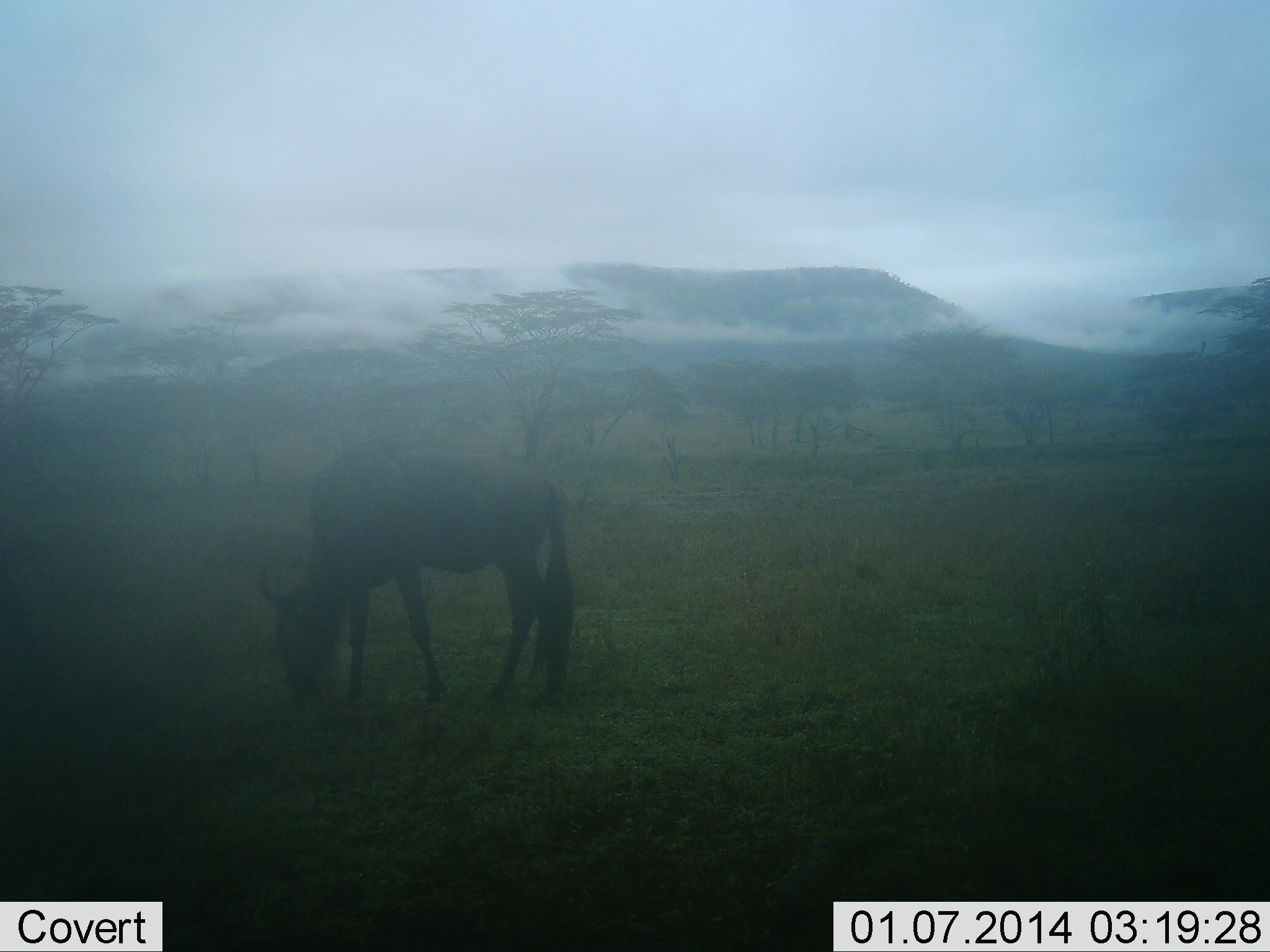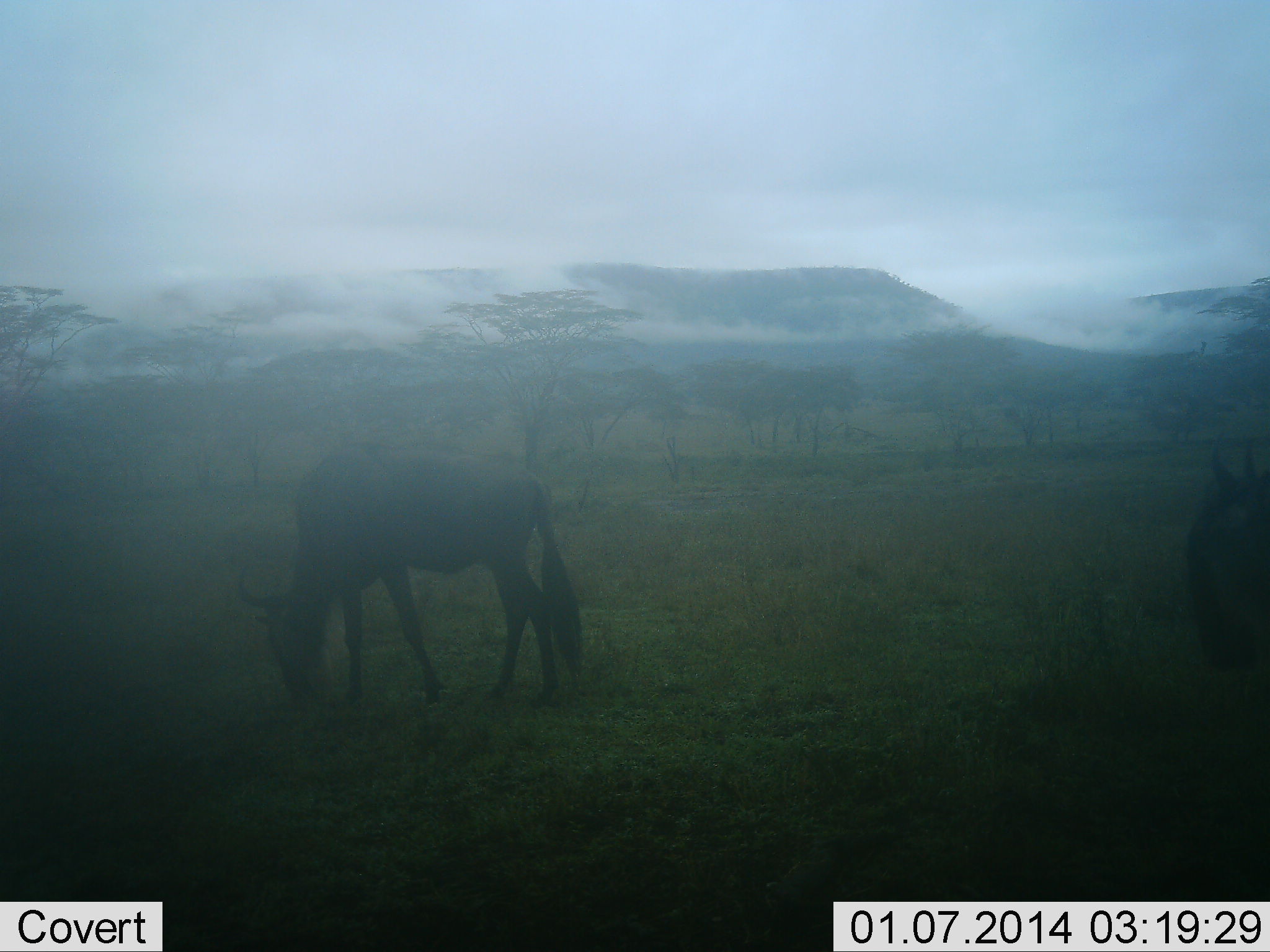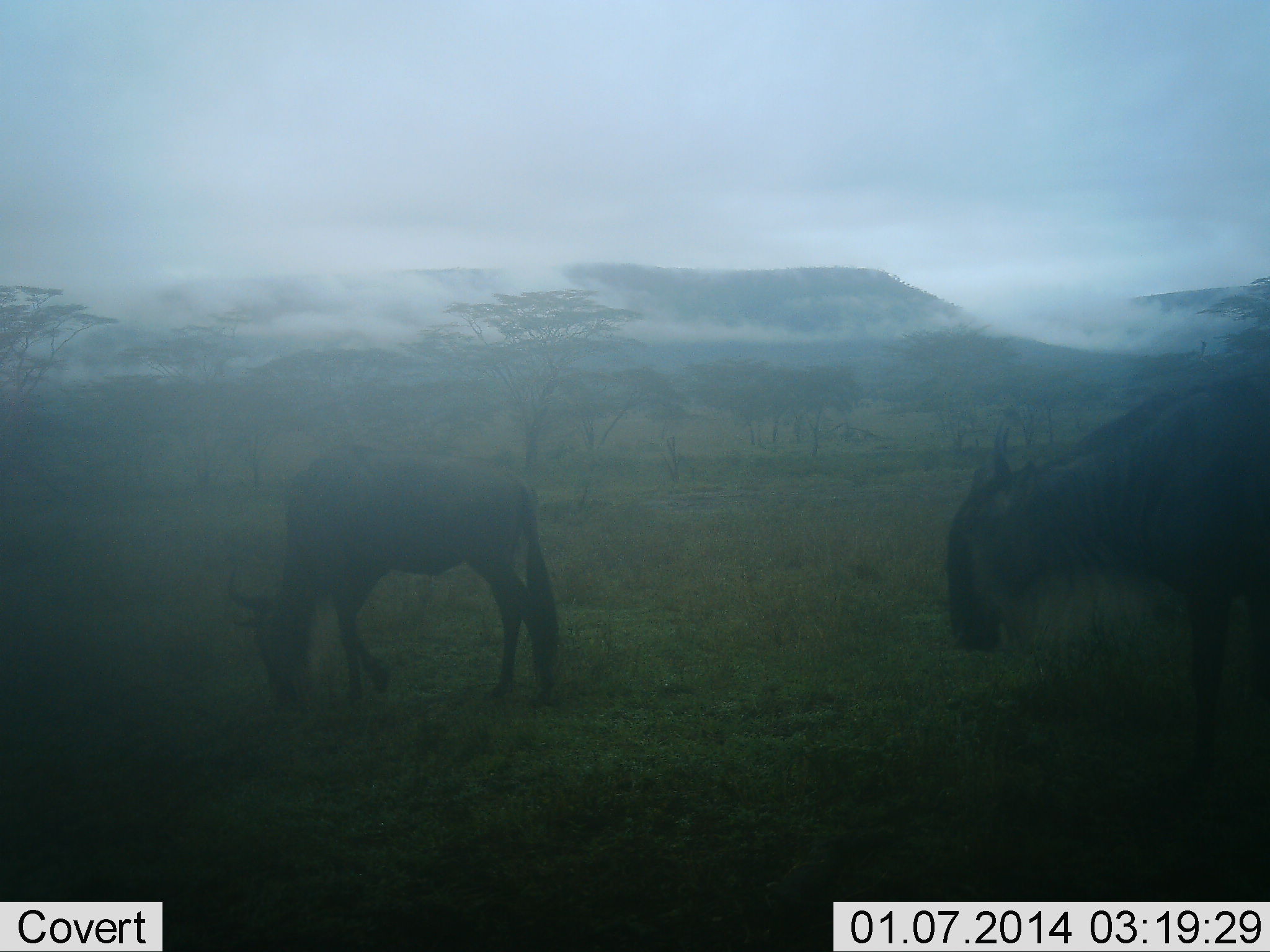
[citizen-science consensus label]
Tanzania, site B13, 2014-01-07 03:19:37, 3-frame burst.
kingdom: Animalia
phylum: Chordata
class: Mammalia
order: Artiodactyla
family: Bovidae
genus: Connochaetes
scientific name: Connochaetes taurinus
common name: blue wildebeest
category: wildebeest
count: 2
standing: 27%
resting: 0%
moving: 73%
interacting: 0%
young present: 0%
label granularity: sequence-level